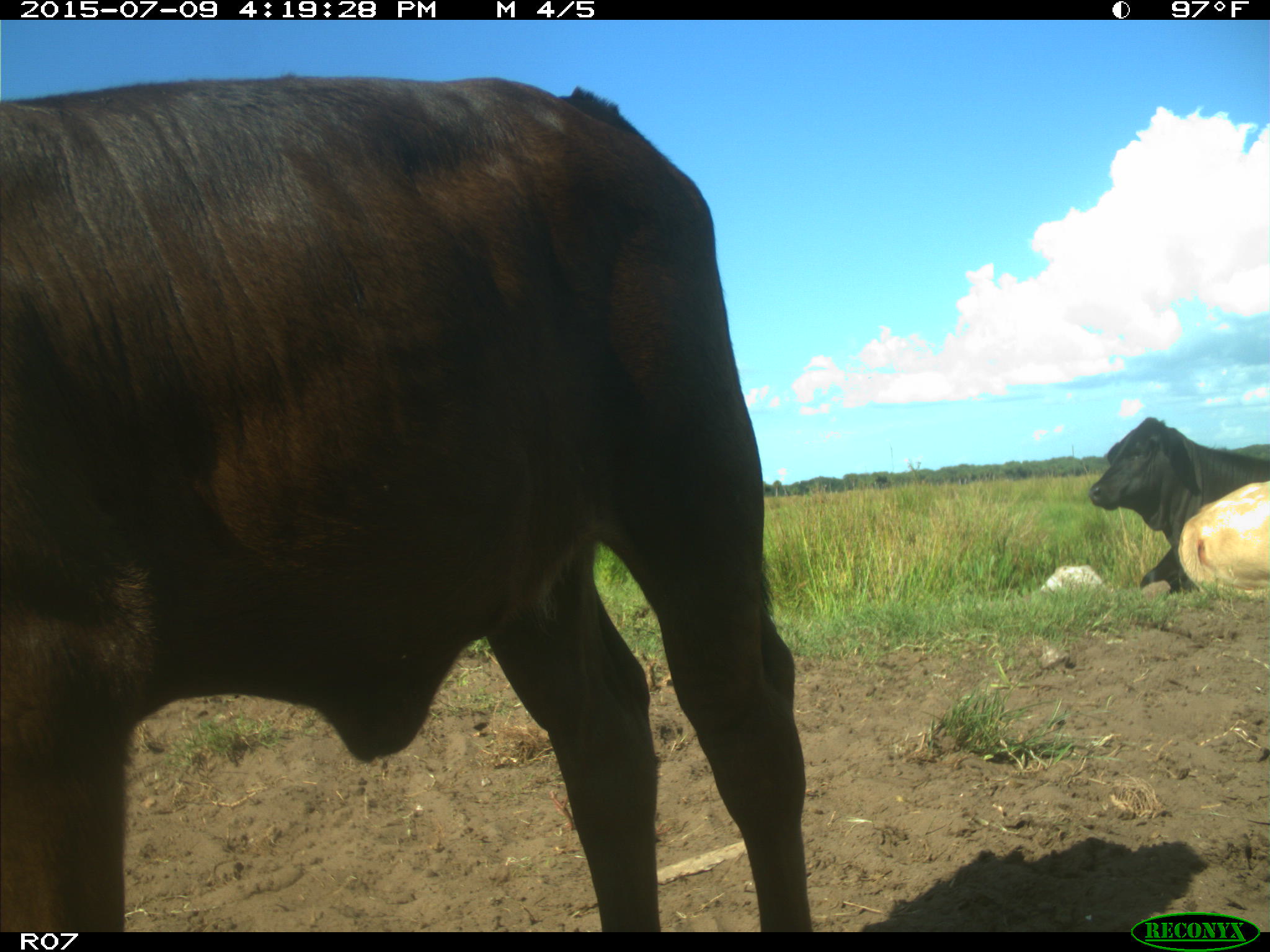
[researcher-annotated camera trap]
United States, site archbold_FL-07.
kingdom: Animalia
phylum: Chordata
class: Mammalia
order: Artiodactyla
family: Bovidae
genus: Bos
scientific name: Bos taurus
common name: domestic cow